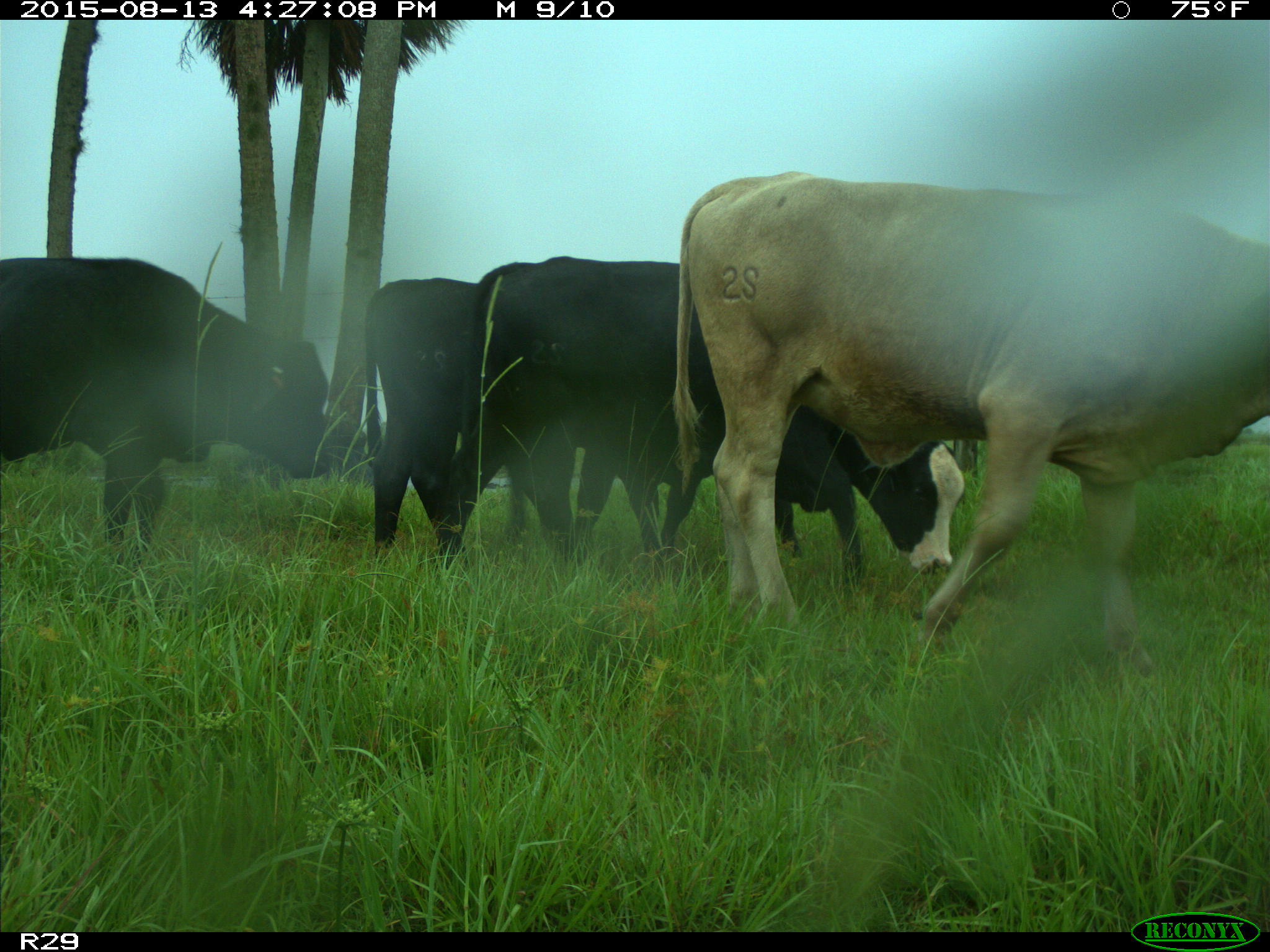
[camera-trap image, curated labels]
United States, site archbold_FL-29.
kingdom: Animalia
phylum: Chordata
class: Mammalia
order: Artiodactyla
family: Bovidae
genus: Bos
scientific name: Bos taurus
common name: domestic cow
Bos taurus (domestic cow).